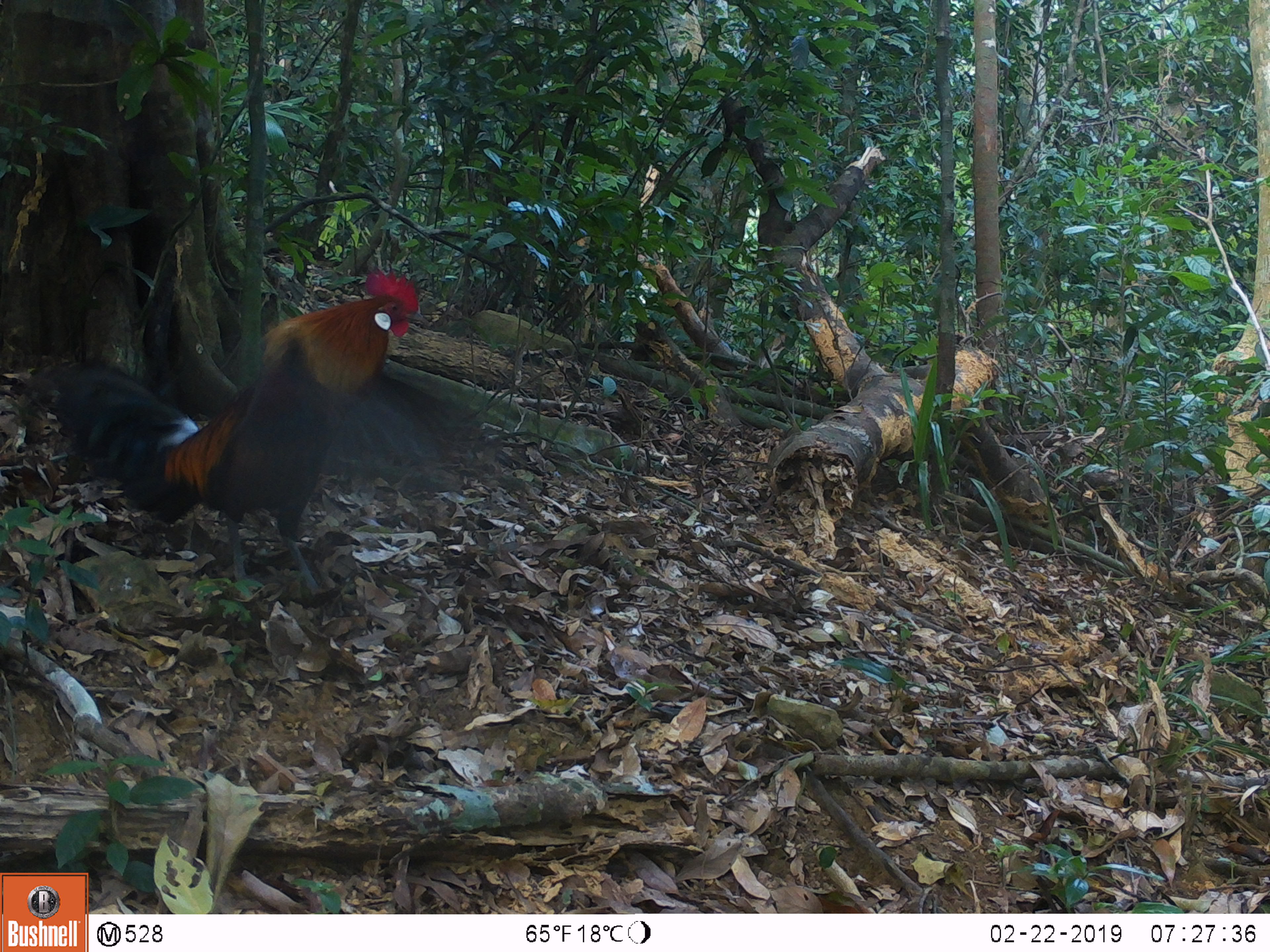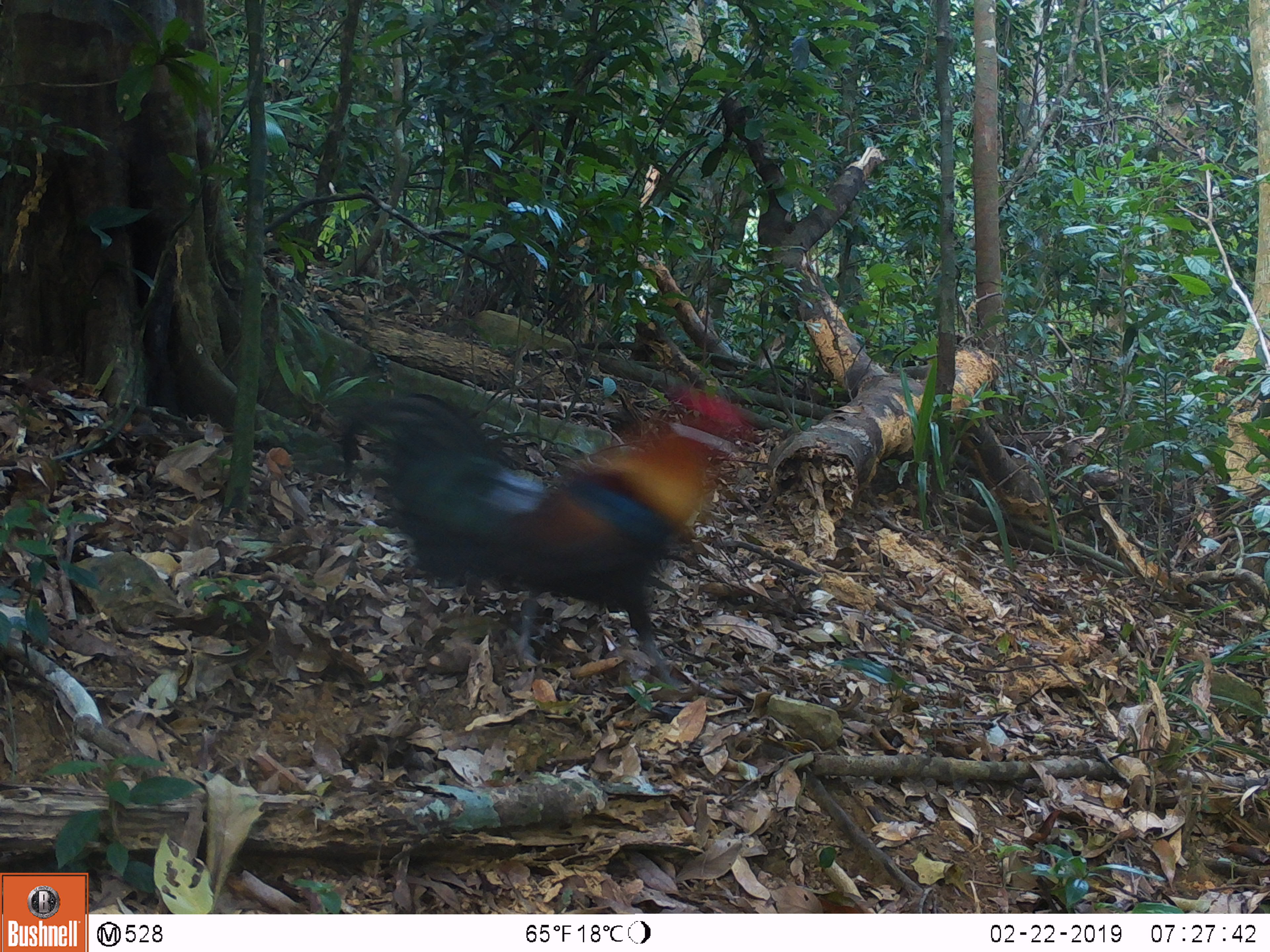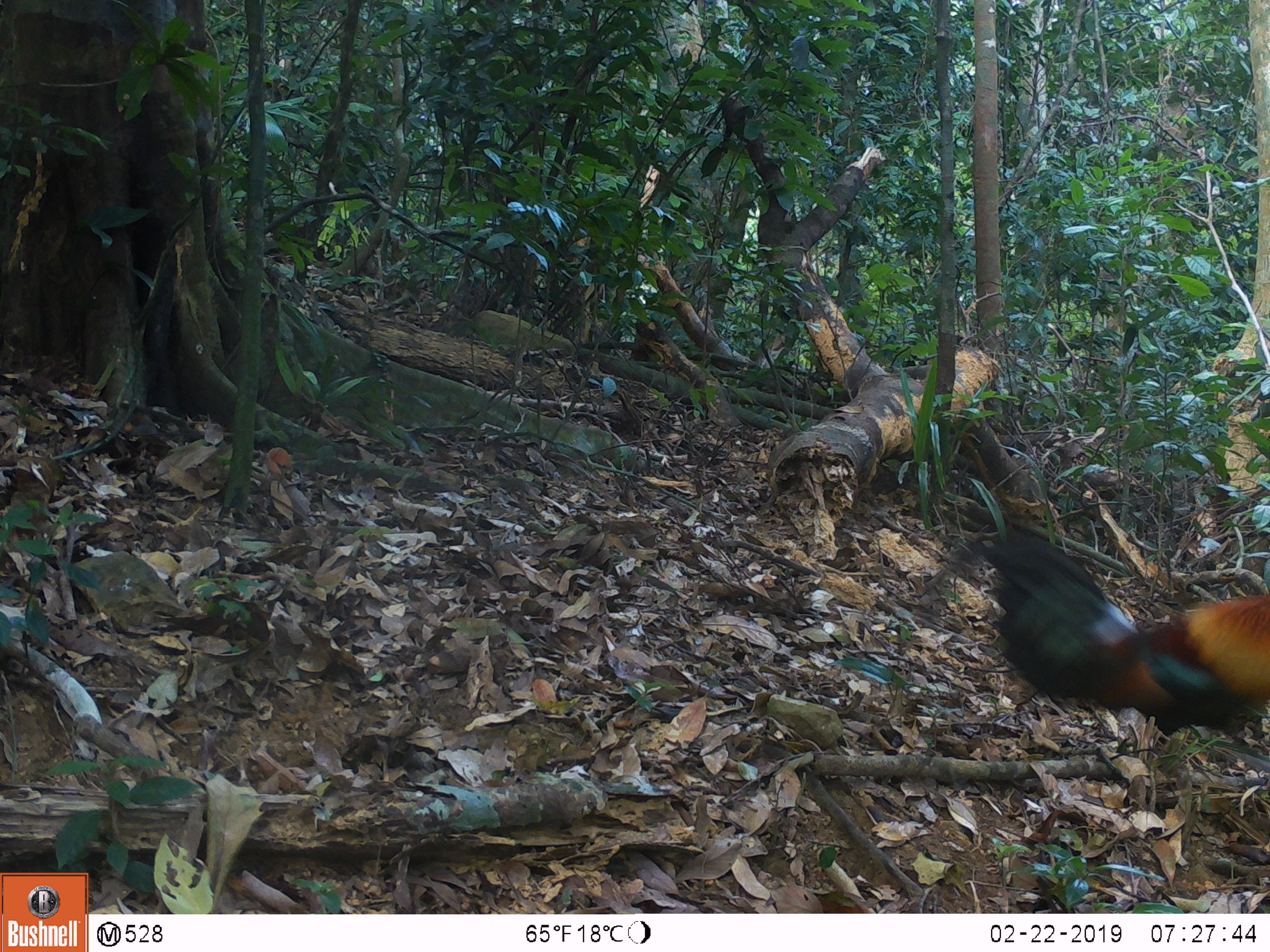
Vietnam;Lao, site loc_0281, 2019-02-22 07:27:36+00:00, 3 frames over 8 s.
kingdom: Animalia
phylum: Chordata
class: Aves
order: Galliformes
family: Phasianidae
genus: Gallus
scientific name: Gallus gallus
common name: red junglefowl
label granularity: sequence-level